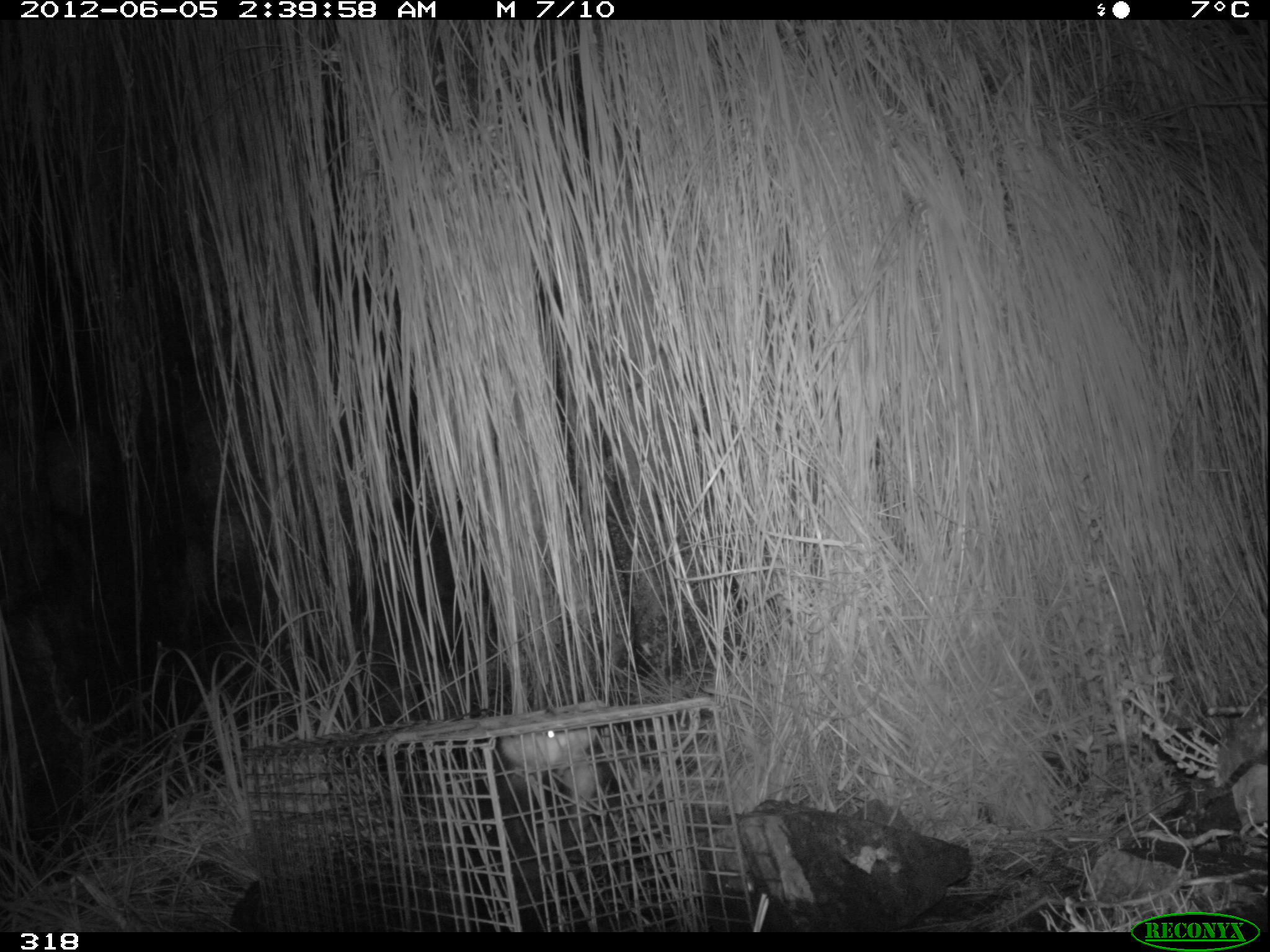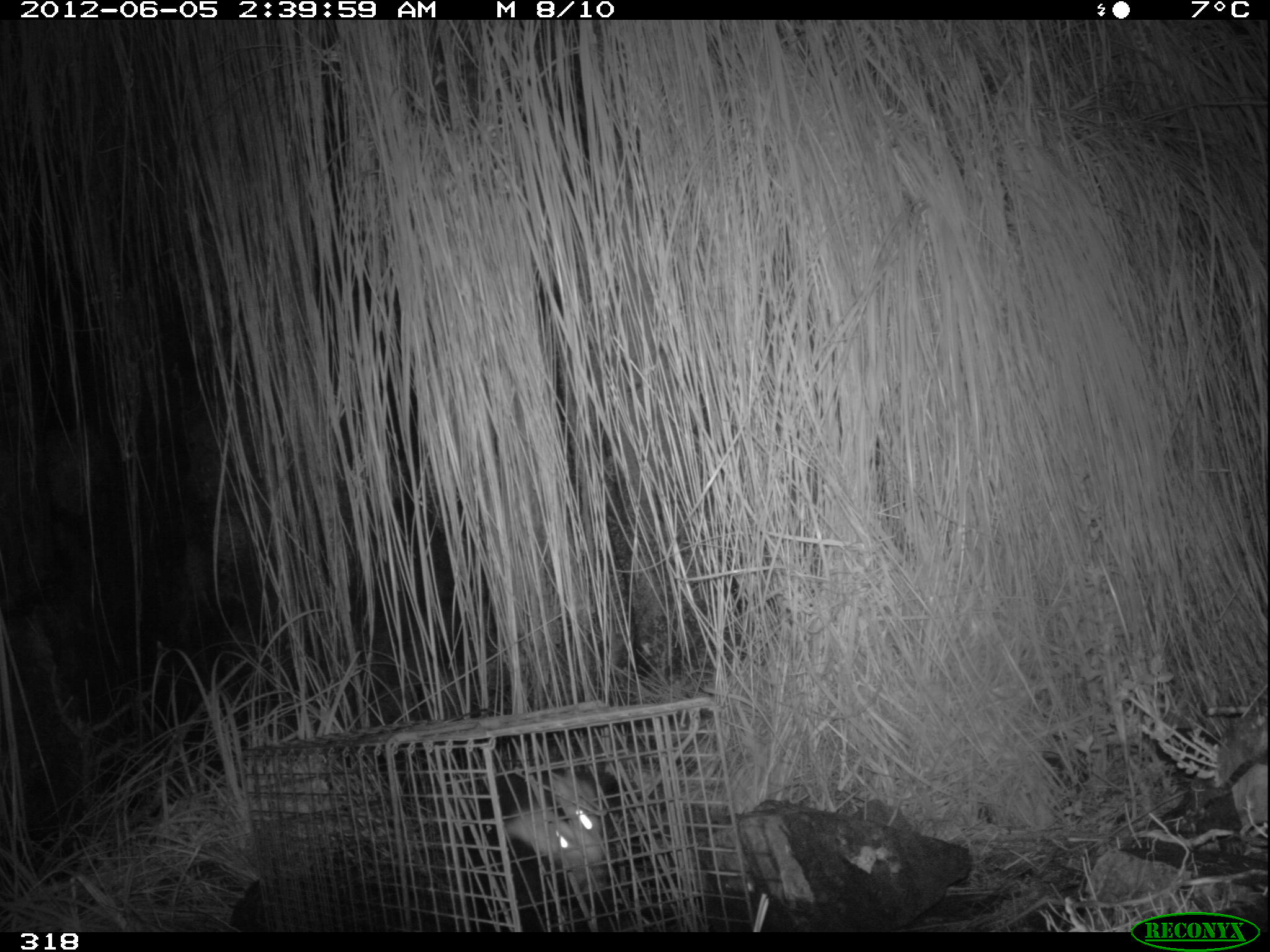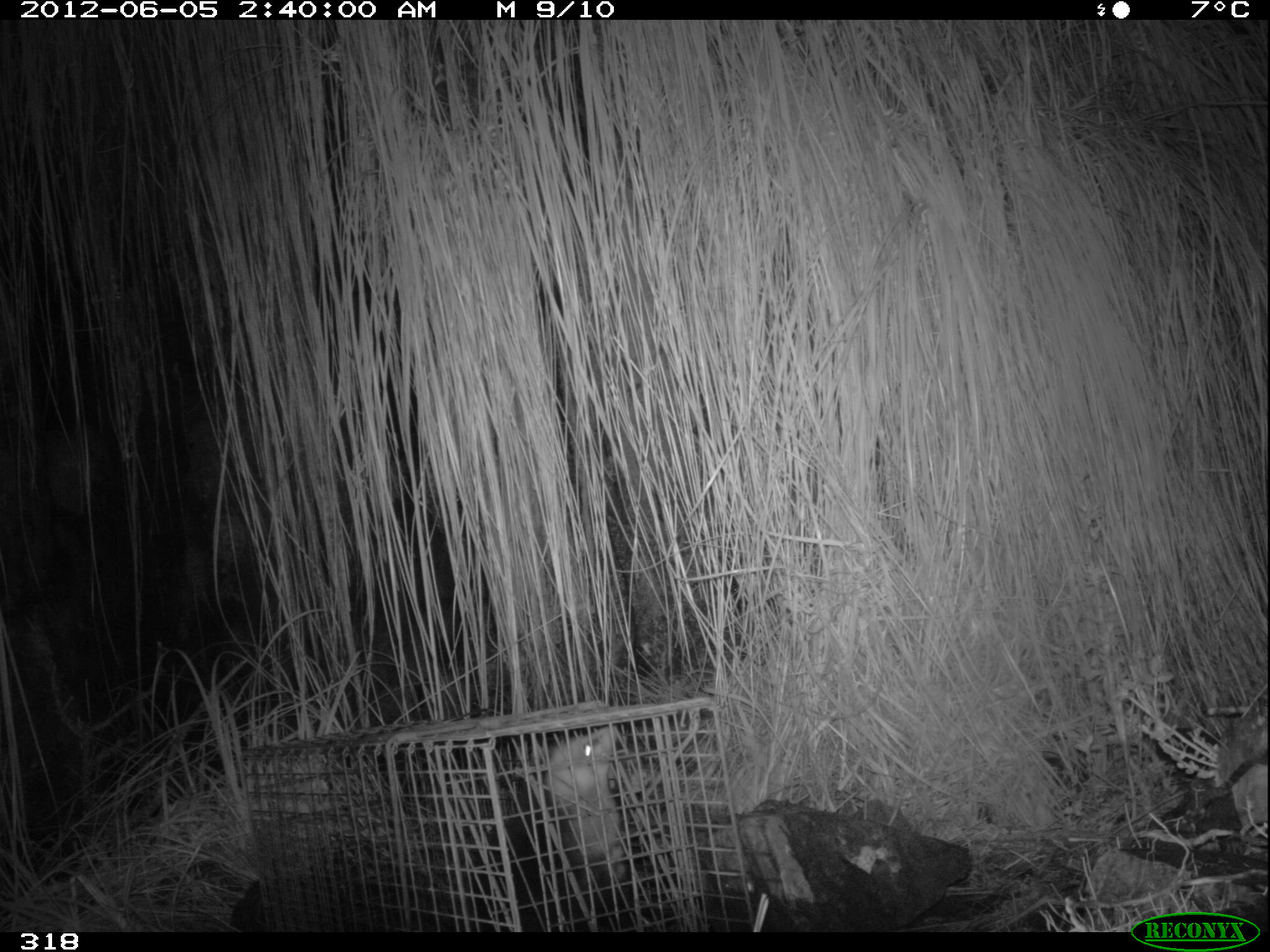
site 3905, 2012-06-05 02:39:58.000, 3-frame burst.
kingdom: Animalia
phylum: Chordata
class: Mammalia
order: Didelphimorphia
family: Didelphidae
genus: Didelphis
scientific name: Didelphis pernigra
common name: andean white-eared opossum